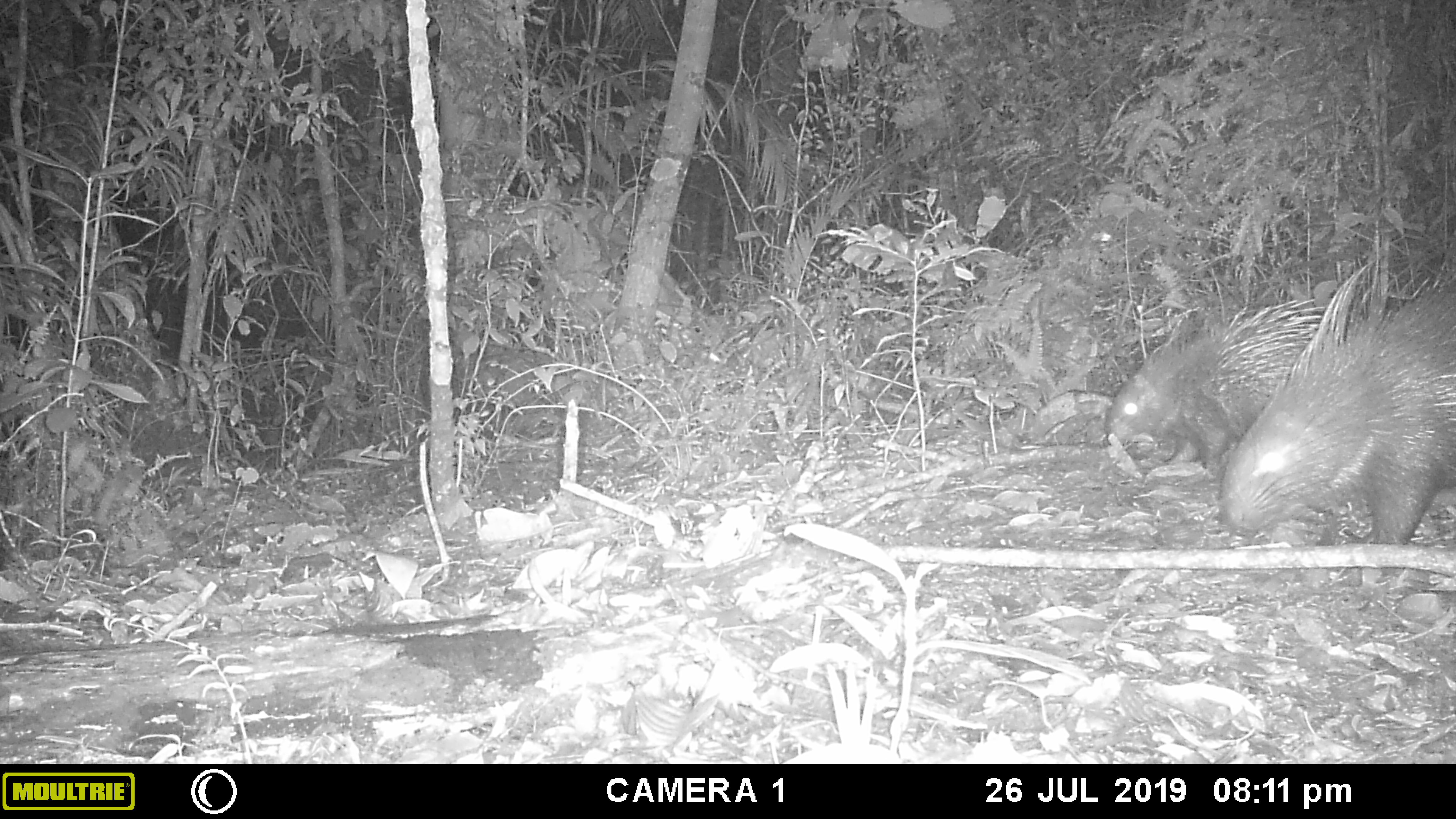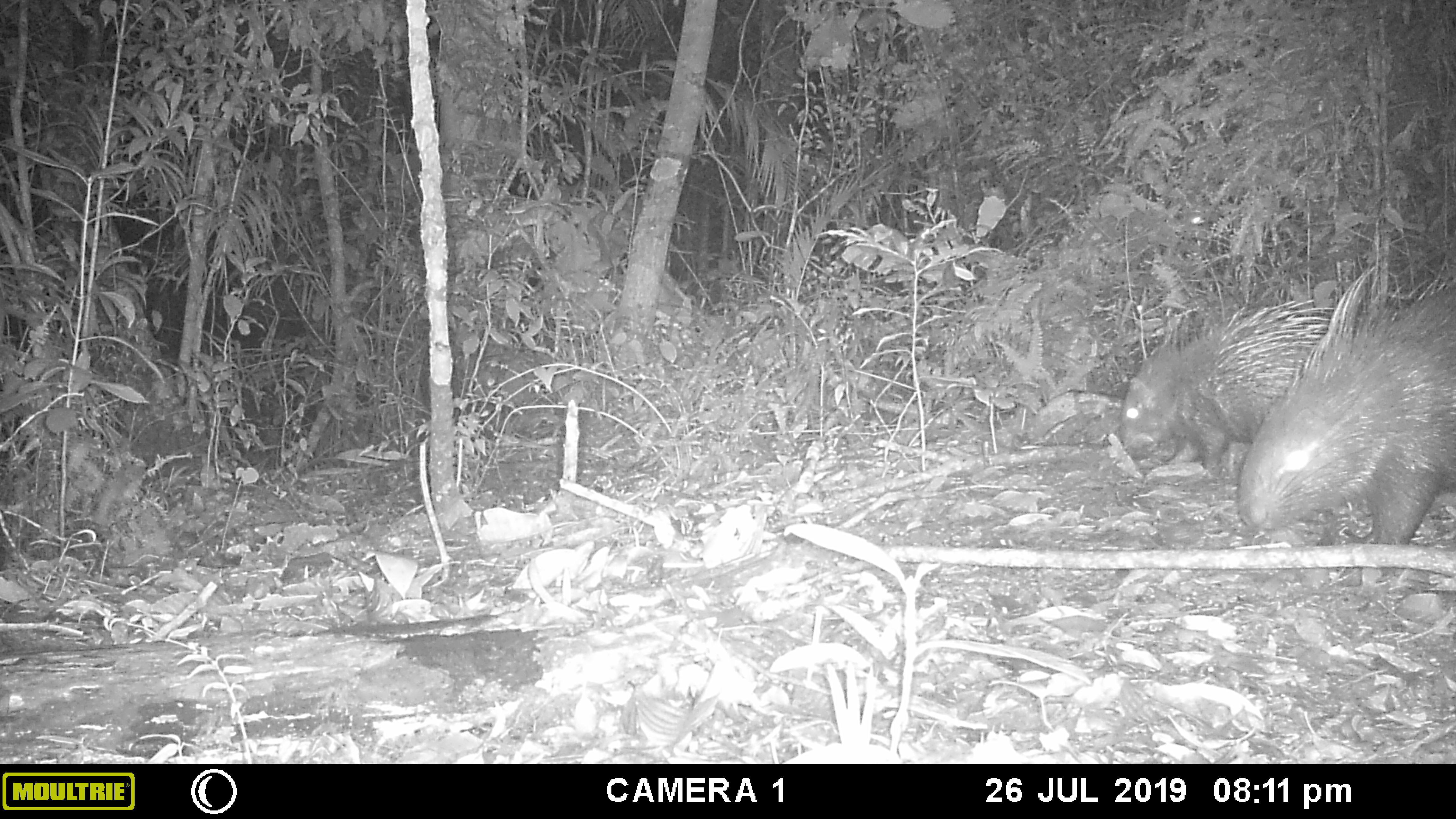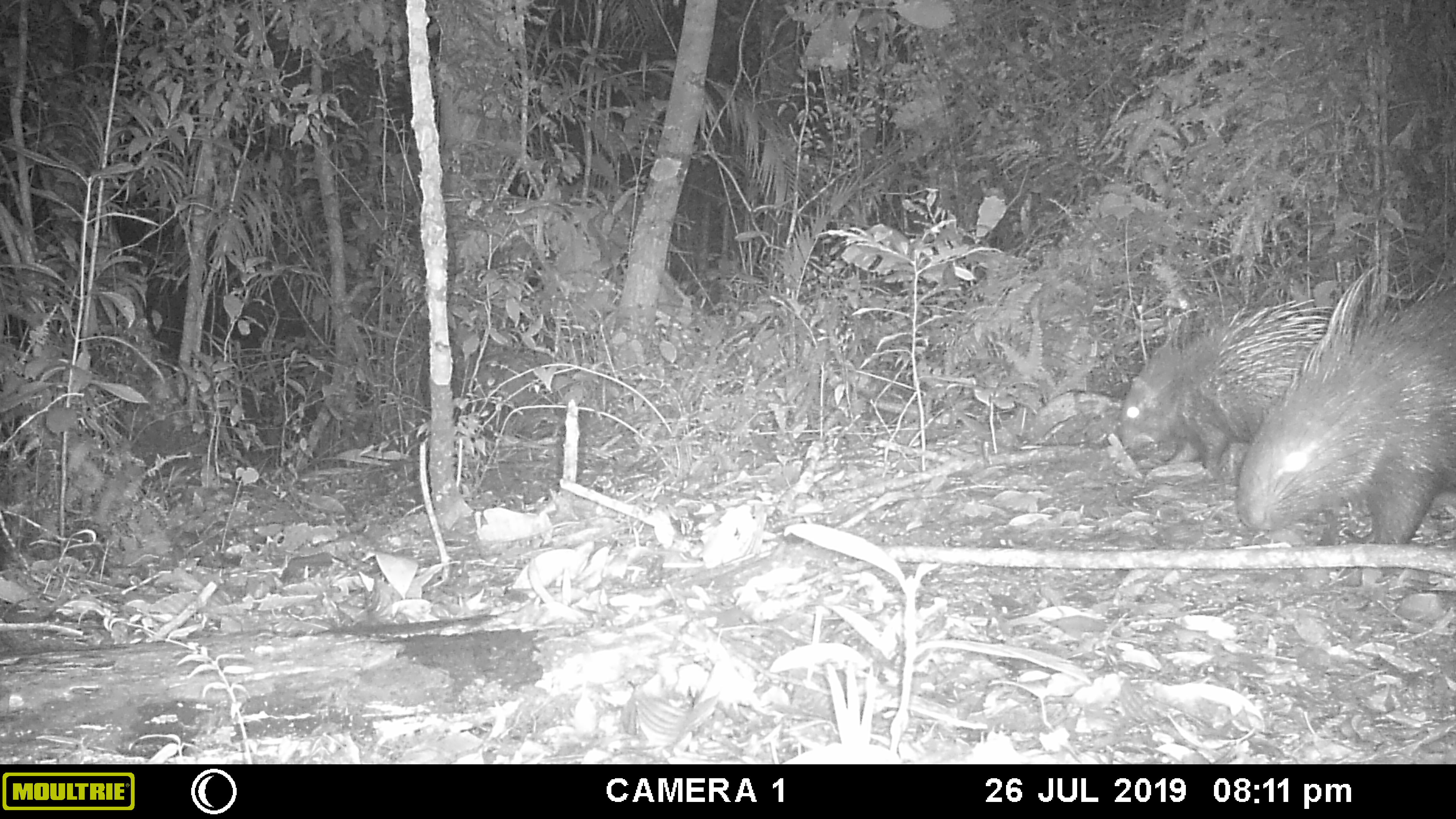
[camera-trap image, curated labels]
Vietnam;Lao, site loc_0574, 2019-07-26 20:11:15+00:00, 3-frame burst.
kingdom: Animalia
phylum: Chordata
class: Mammalia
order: Rodentia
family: Hystricidae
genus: Hystrix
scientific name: Hystrix brachyura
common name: malayan porcupine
Malayan porcupine (Hystrix brachyura). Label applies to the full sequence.